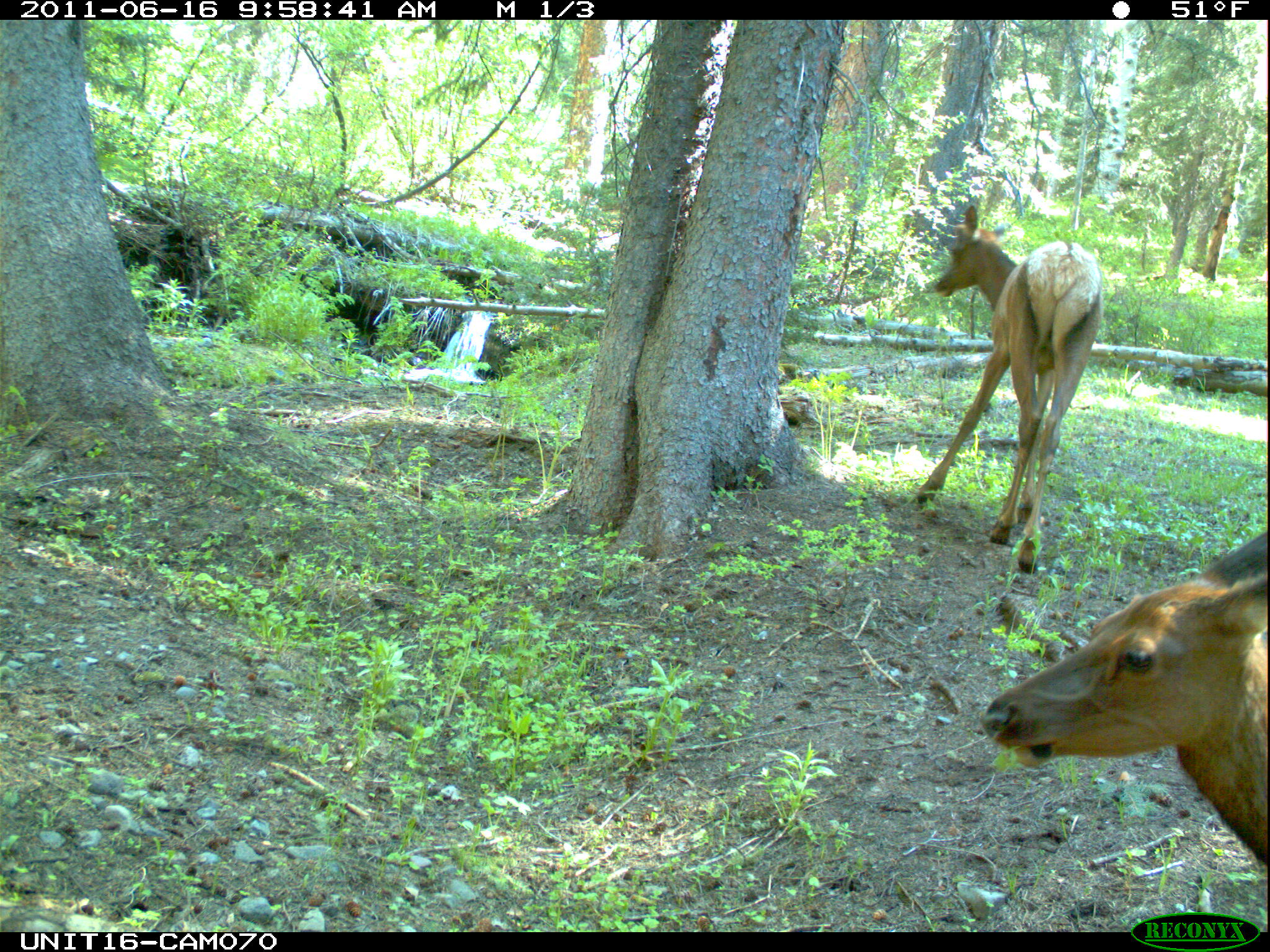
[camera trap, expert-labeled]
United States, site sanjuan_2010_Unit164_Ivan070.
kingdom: Animalia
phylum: Chordata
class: Mammalia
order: Artiodactyla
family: Cervidae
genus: Cervus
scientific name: Cervus elaphus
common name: red deer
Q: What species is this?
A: Cervus elaphus (red deer).